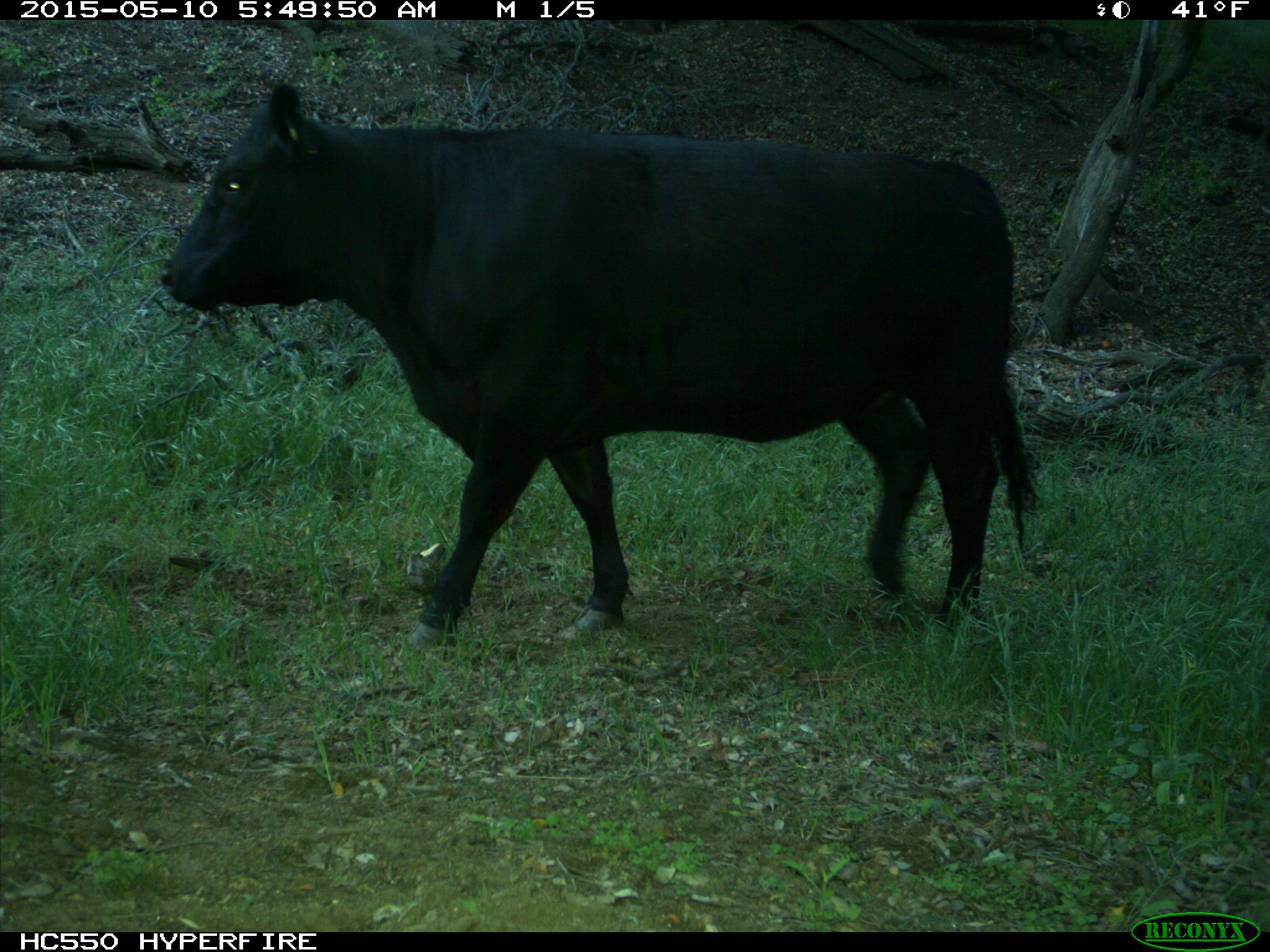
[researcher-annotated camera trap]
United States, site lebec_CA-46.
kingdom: Animalia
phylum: Chordata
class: Mammalia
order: Artiodactyla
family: Bovidae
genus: Bos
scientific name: Bos taurus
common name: domestic cow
Bos taurus (domestic cow).